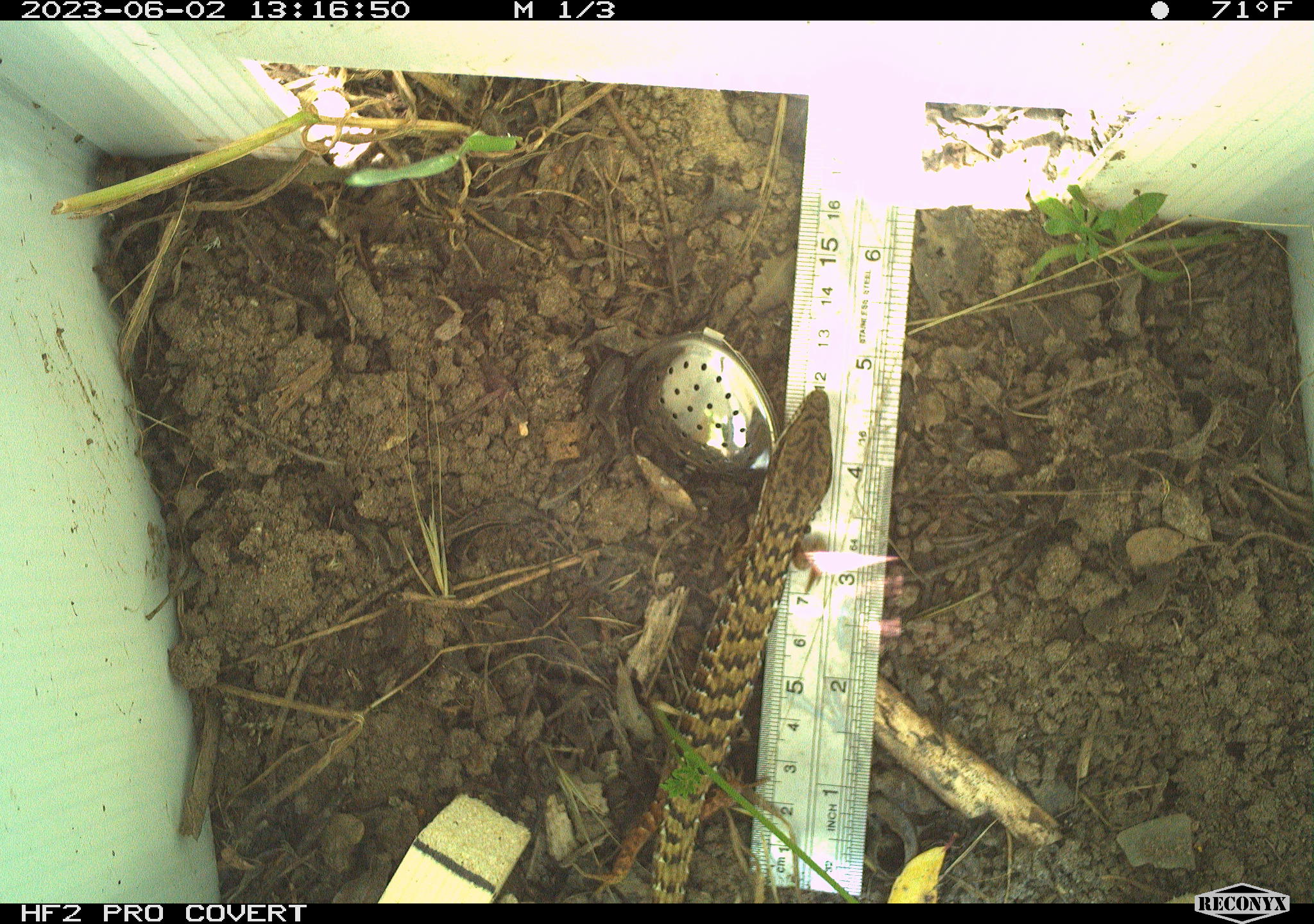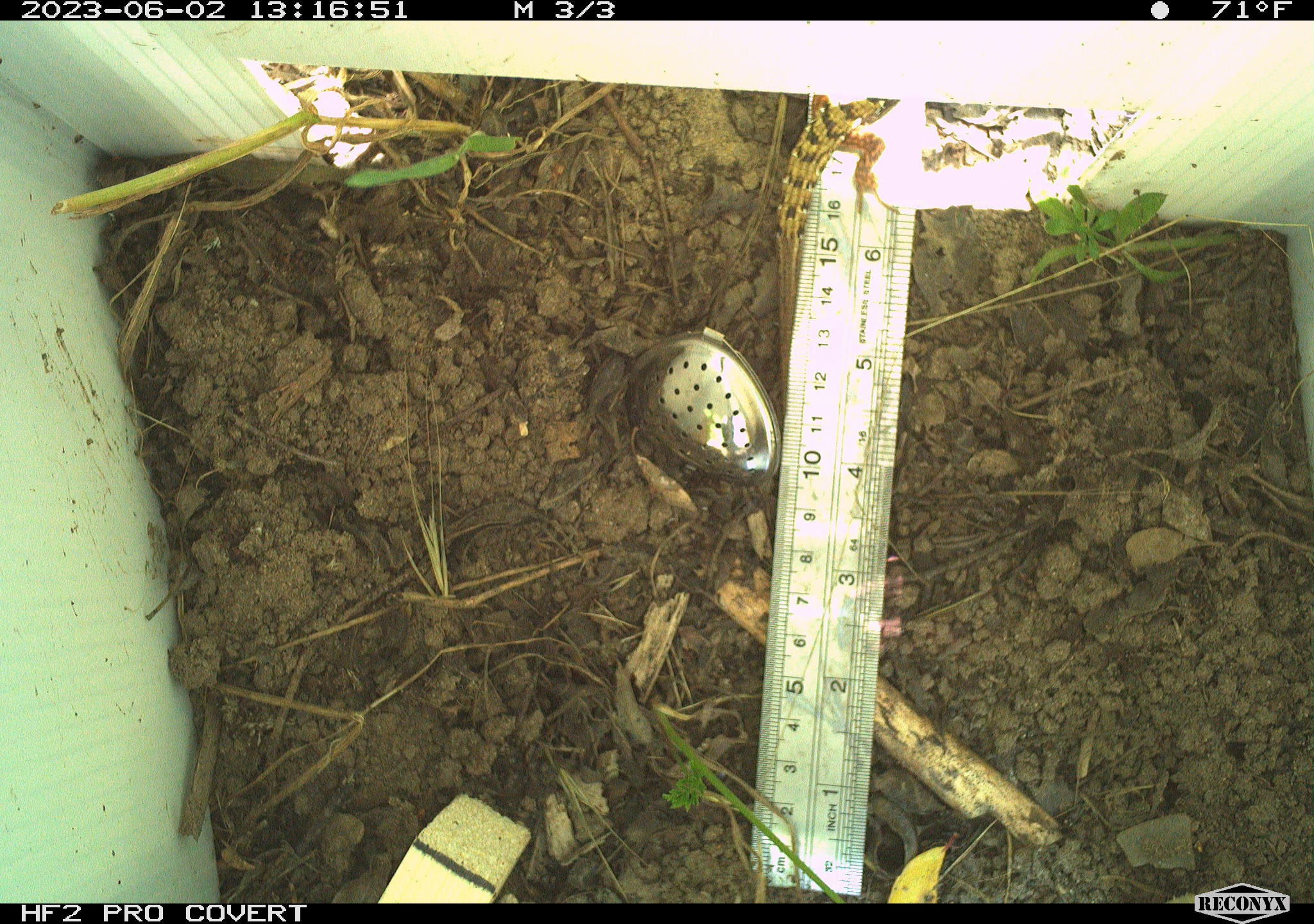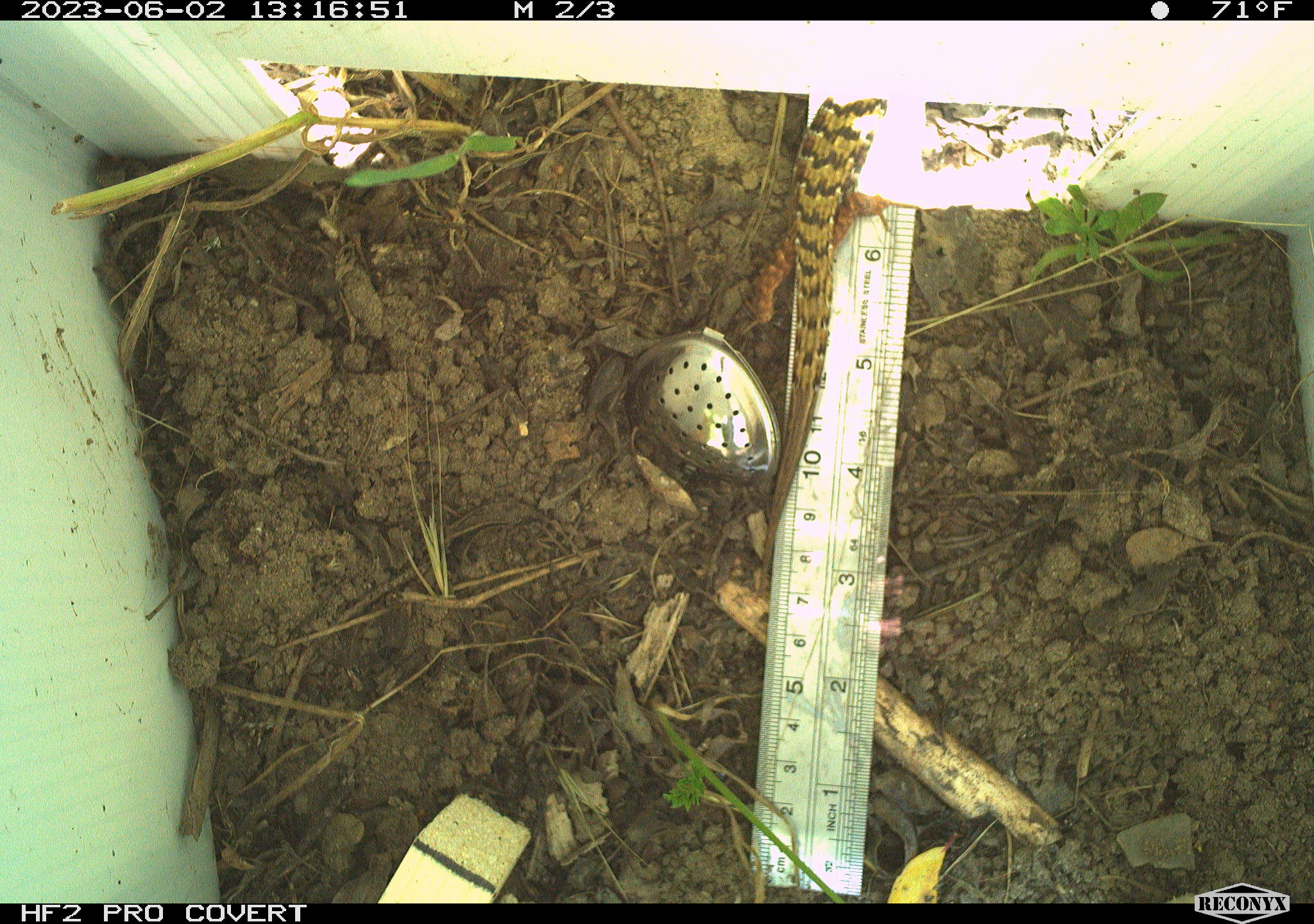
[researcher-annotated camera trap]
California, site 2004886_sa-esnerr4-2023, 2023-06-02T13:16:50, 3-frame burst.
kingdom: Animalia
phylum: Chordata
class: Reptilia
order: Squamata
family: Anguidae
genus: Elgaria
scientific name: Elgaria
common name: alligator lizards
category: elgaria species